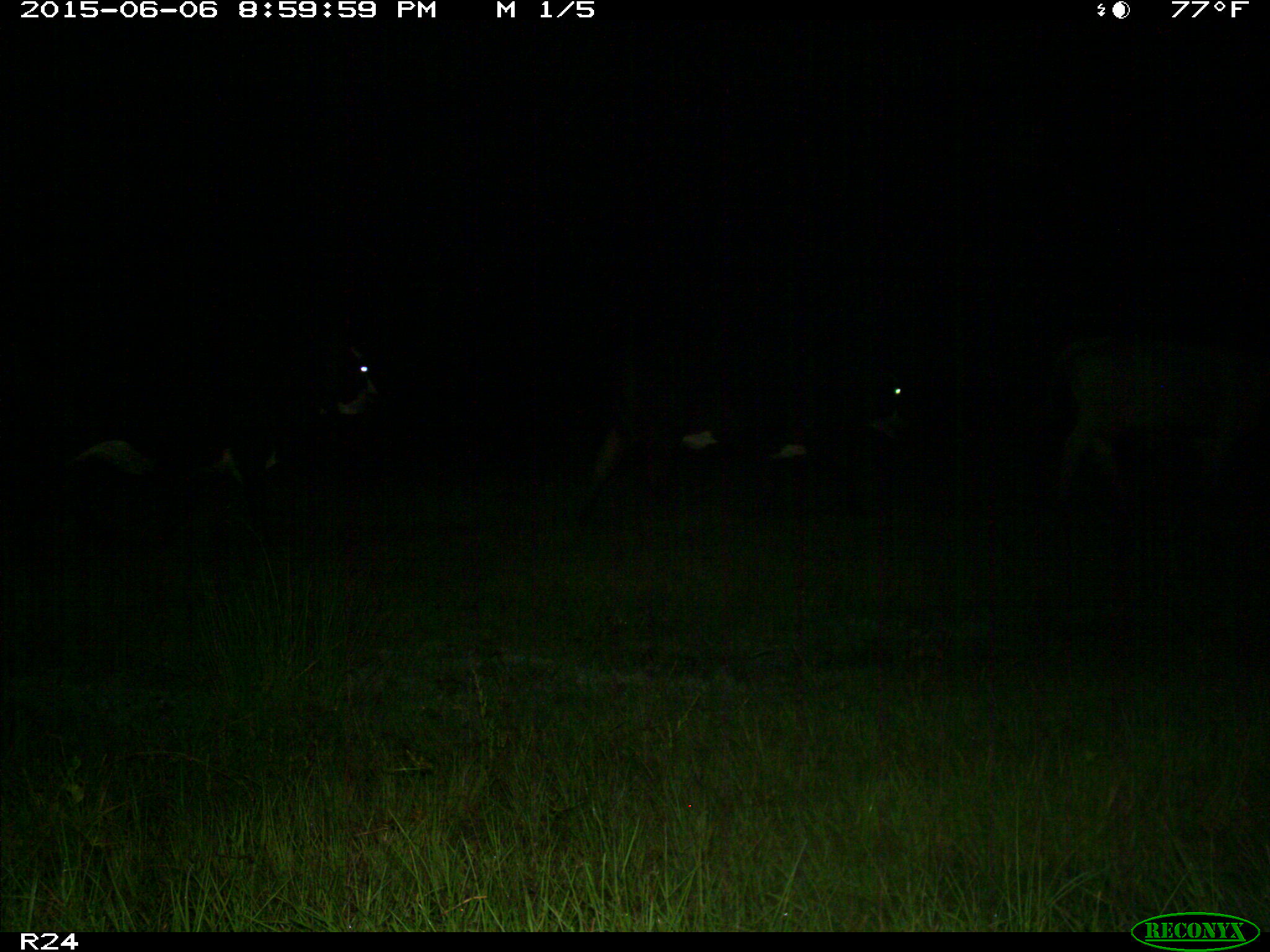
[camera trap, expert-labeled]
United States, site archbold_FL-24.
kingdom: Animalia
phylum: Chordata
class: Mammalia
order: Artiodactyla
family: Bovidae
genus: Bos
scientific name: Bos taurus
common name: domestic cow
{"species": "Bos taurus (domestic cow)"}